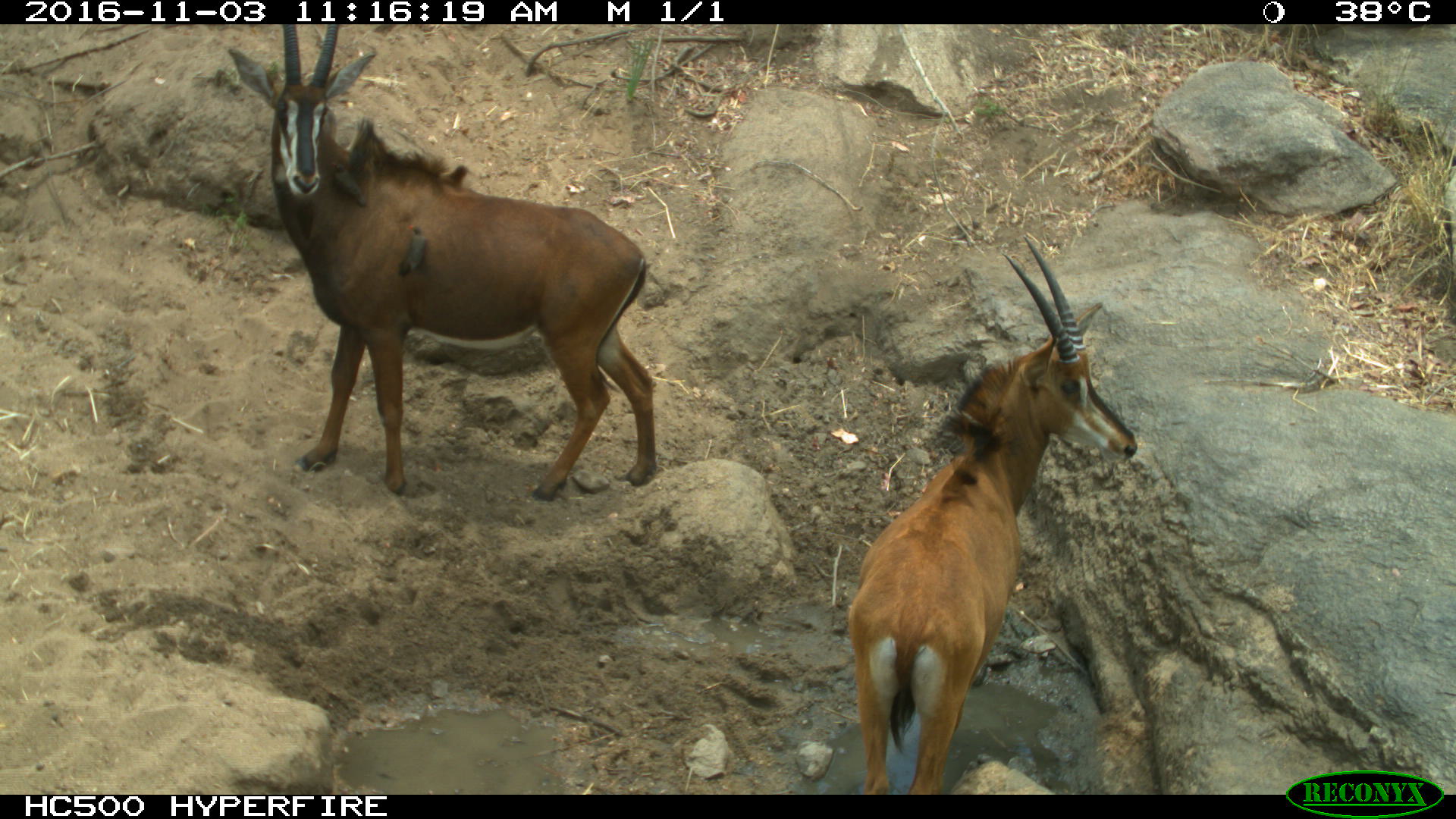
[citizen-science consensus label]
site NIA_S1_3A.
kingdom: Animalia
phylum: Chordata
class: Mammalia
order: Artiodactyla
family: Bovidae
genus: Hippotragus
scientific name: Hippotragus niger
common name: sable antelope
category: sable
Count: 2.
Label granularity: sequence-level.